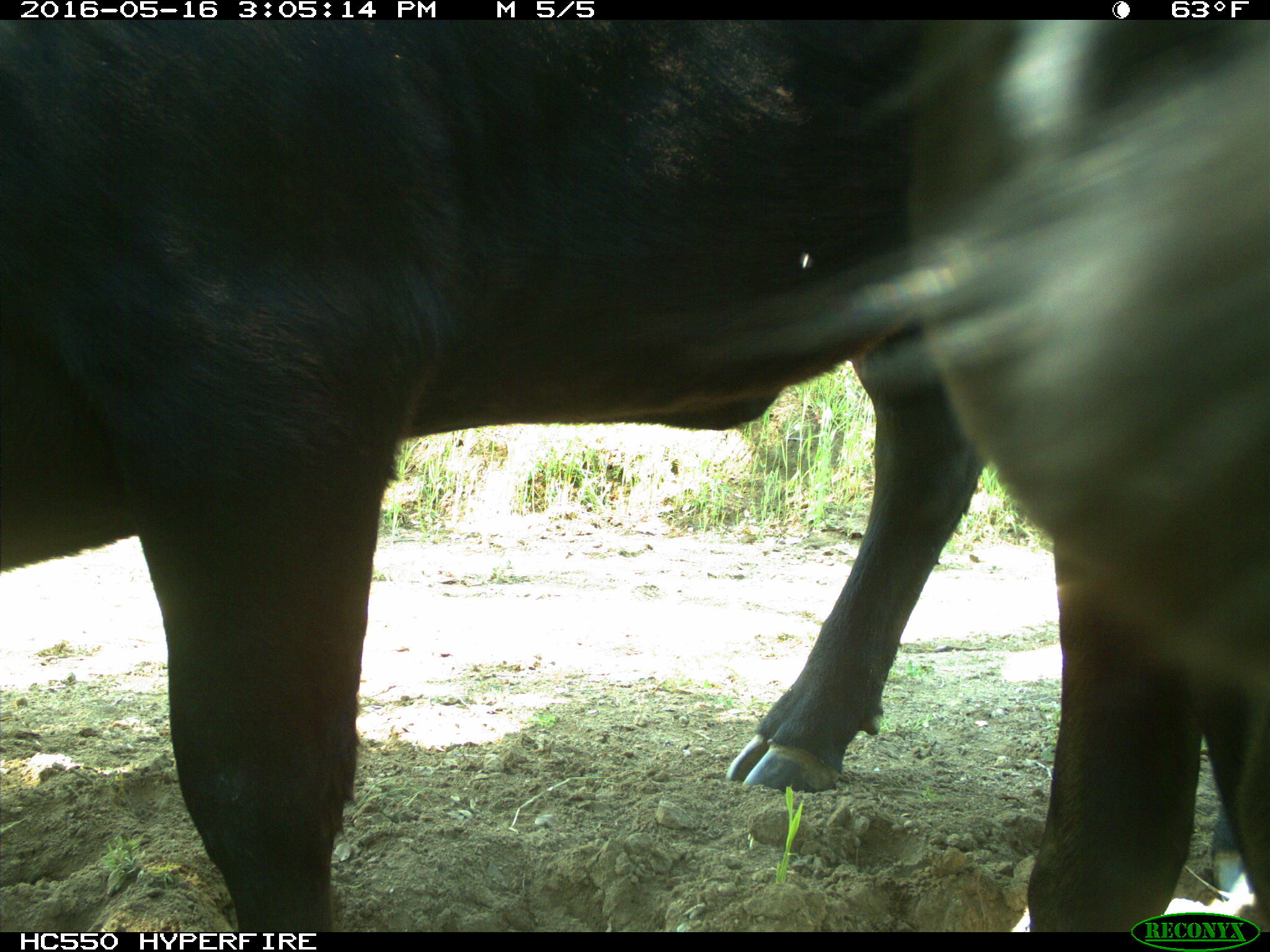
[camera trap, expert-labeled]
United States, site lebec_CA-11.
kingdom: Animalia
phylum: Chordata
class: Mammalia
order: Artiodactyla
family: Bovidae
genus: Bos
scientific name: Bos taurus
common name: domestic cow